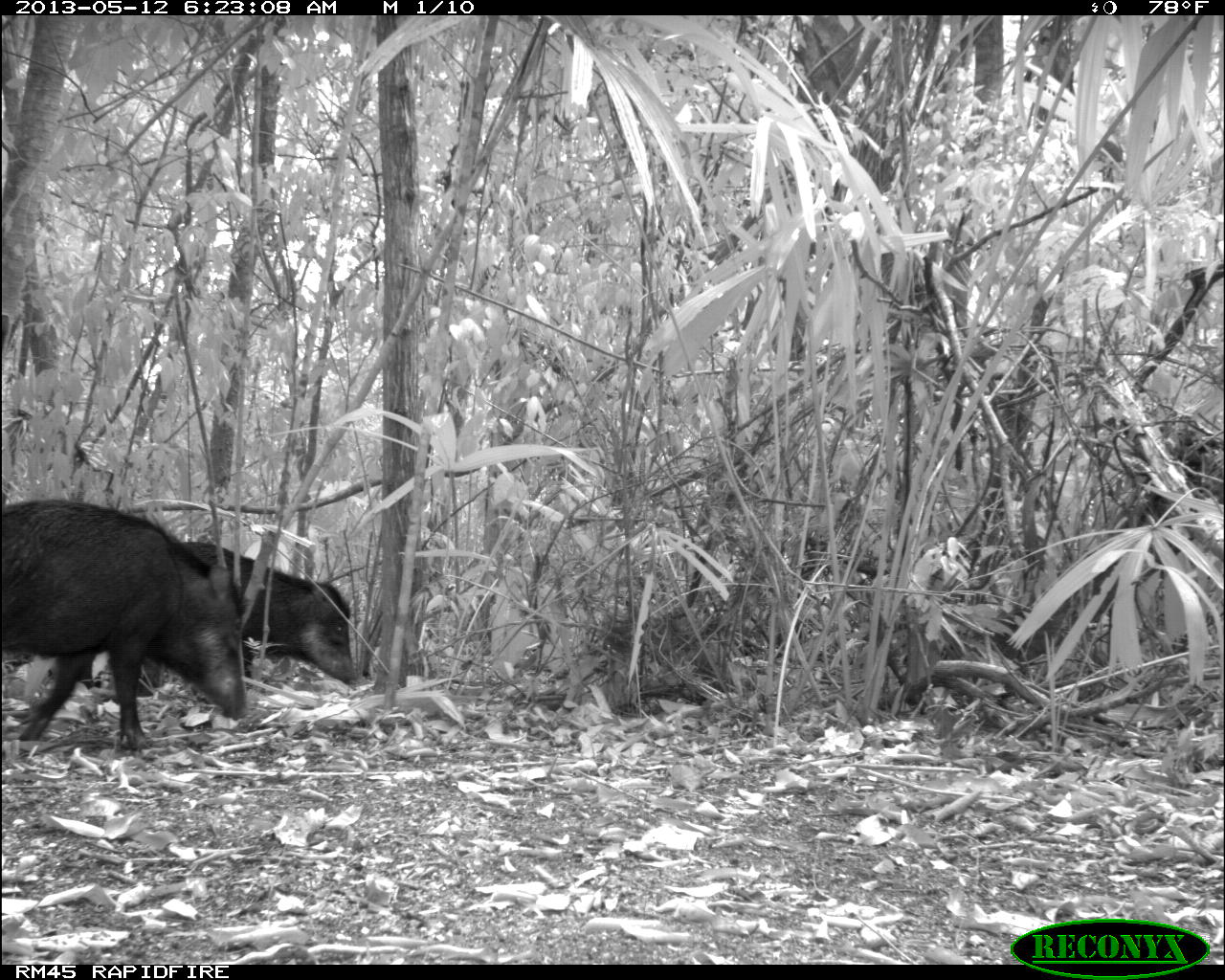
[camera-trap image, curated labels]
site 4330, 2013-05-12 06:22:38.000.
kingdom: Animalia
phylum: Chordata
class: Mammalia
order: Artiodactyla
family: Tayassuidae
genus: Tayassu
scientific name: Tayassu pecari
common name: white-lipped peccary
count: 5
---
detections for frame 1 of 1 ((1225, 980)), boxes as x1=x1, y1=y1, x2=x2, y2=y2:
tayassu pecari: x1=1, y1=499, x2=245, y2=755; x1=175, y1=540, x2=352, y2=690